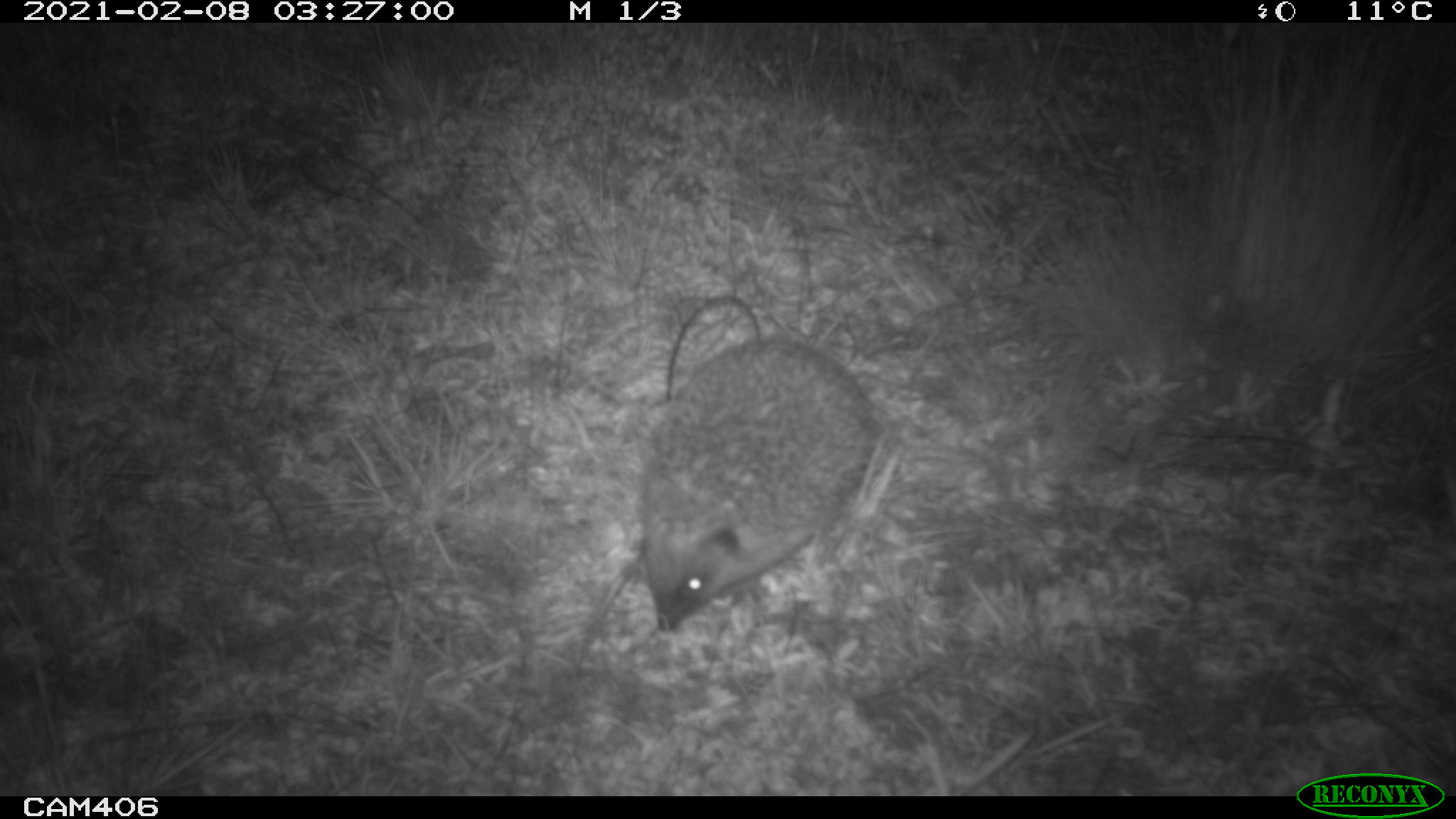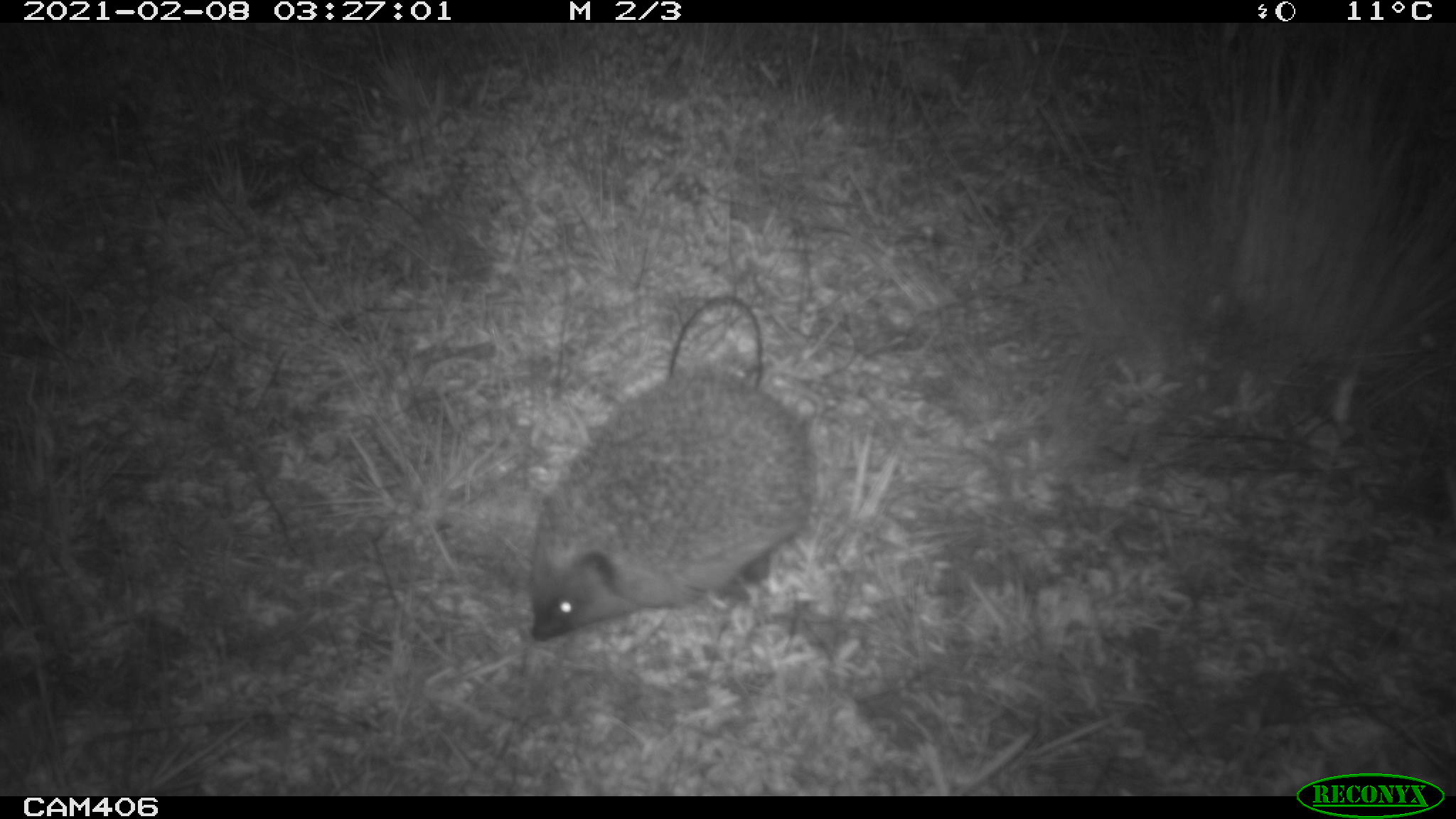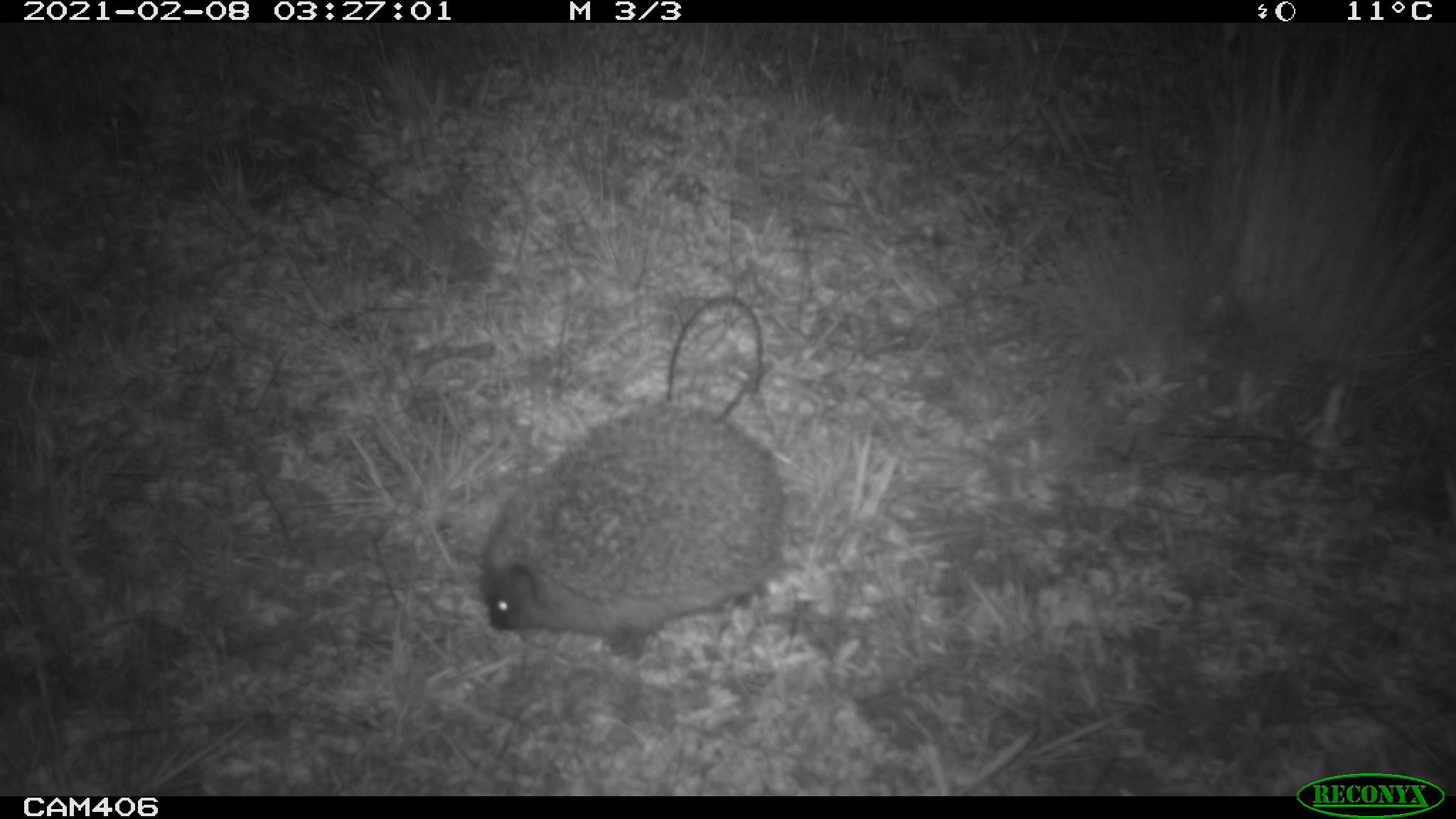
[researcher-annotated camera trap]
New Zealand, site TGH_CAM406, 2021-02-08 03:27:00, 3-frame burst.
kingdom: Animalia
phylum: Chordata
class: Mammalia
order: Eulipotyphla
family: Erinaceidae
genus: Erinaceus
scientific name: Erinaceus europaeus europaeus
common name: european hedgehog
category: hedgehog